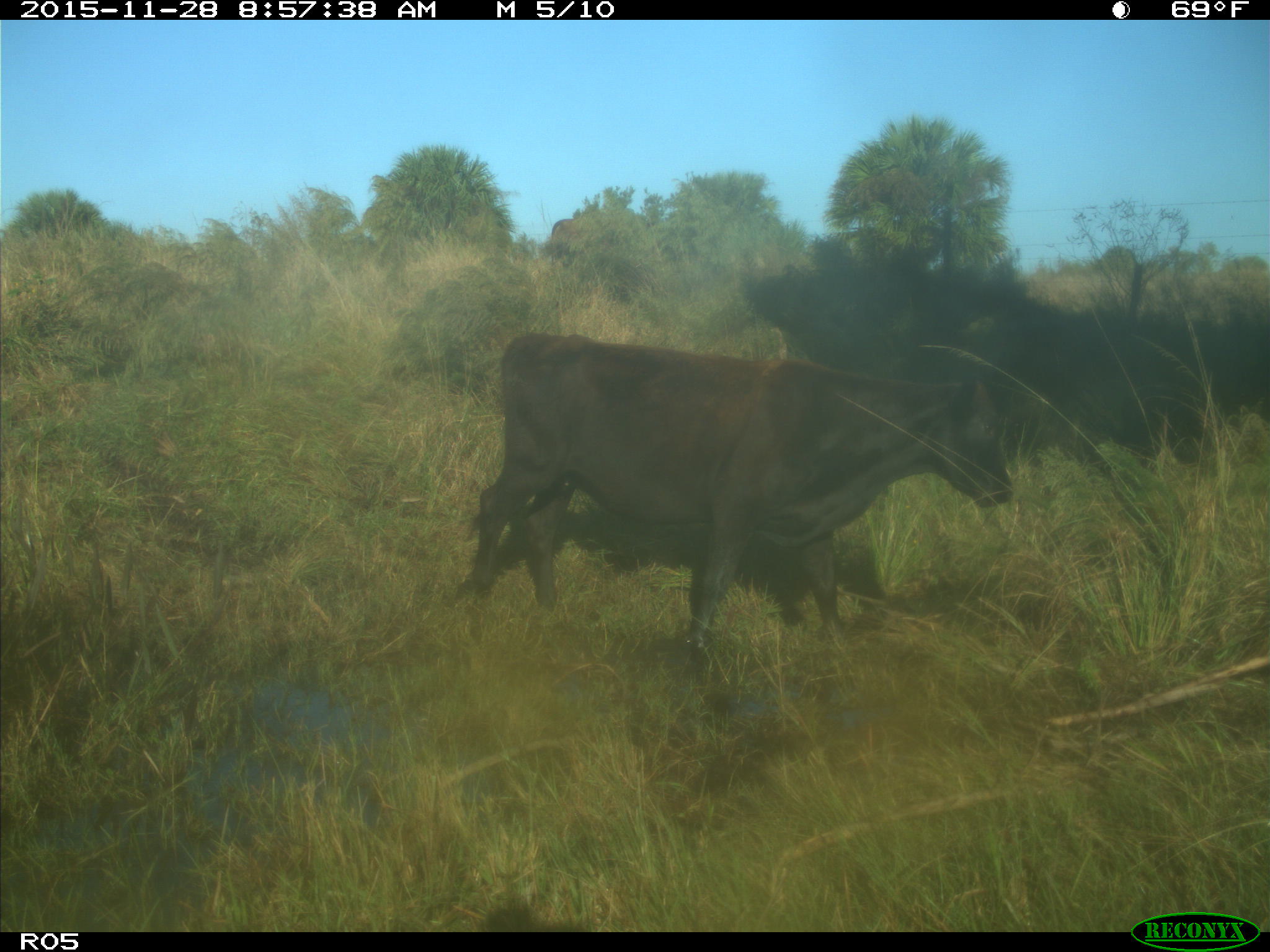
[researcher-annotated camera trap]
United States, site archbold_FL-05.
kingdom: Animalia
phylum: Chordata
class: Mammalia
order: Artiodactyla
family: Bovidae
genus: Bos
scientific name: Bos taurus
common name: domestic cow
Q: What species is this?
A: Bos taurus (domestic cow).